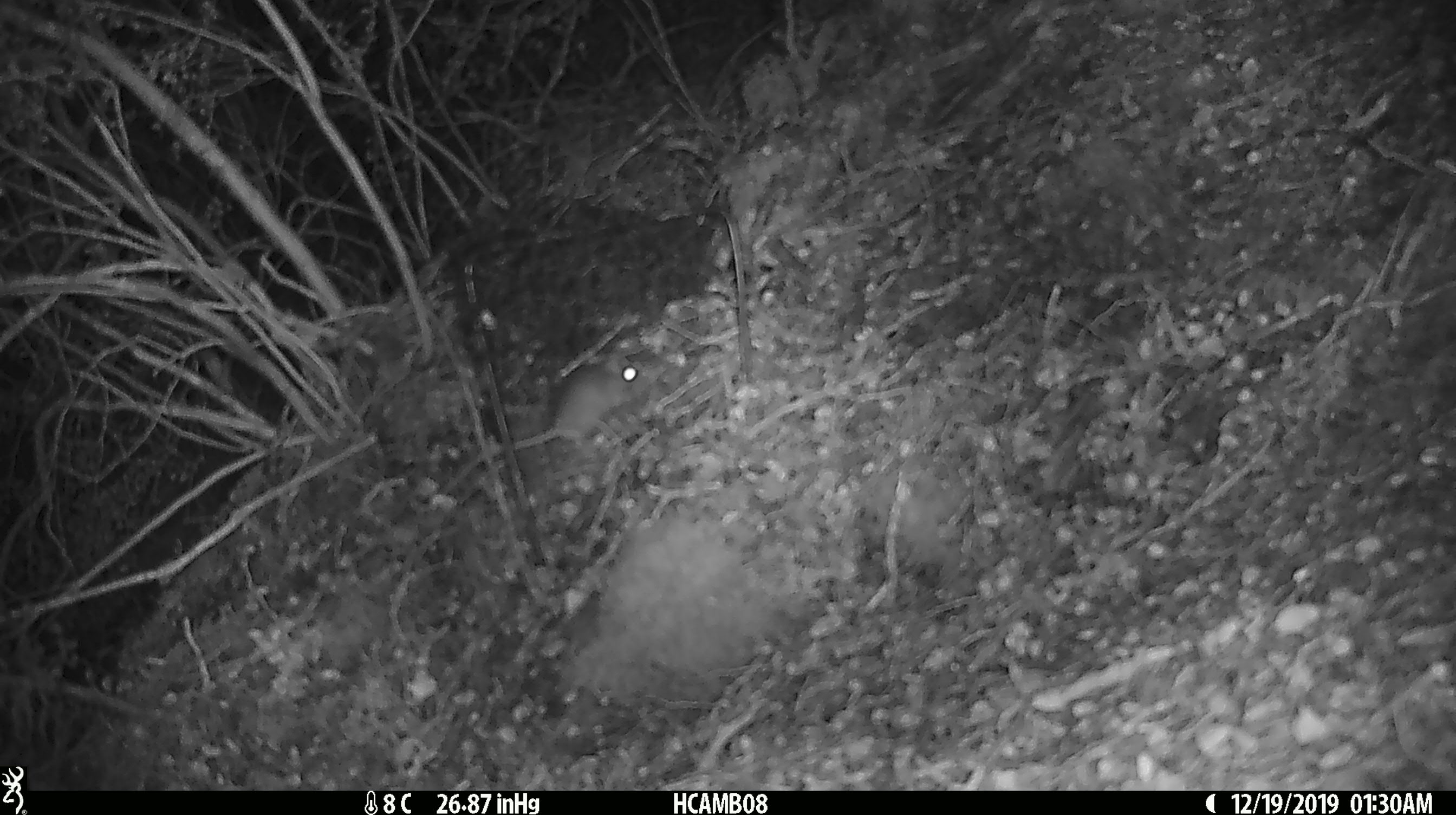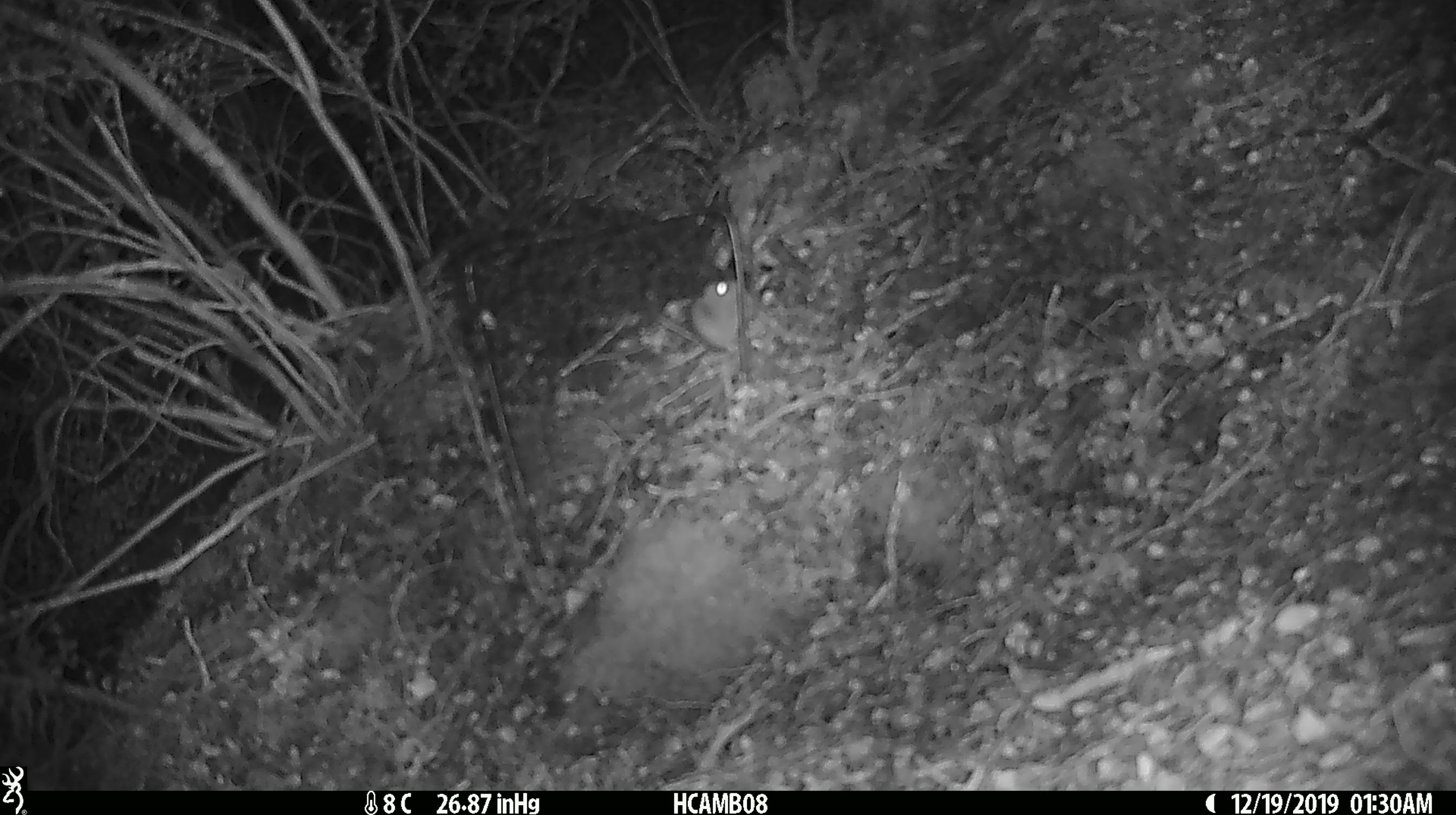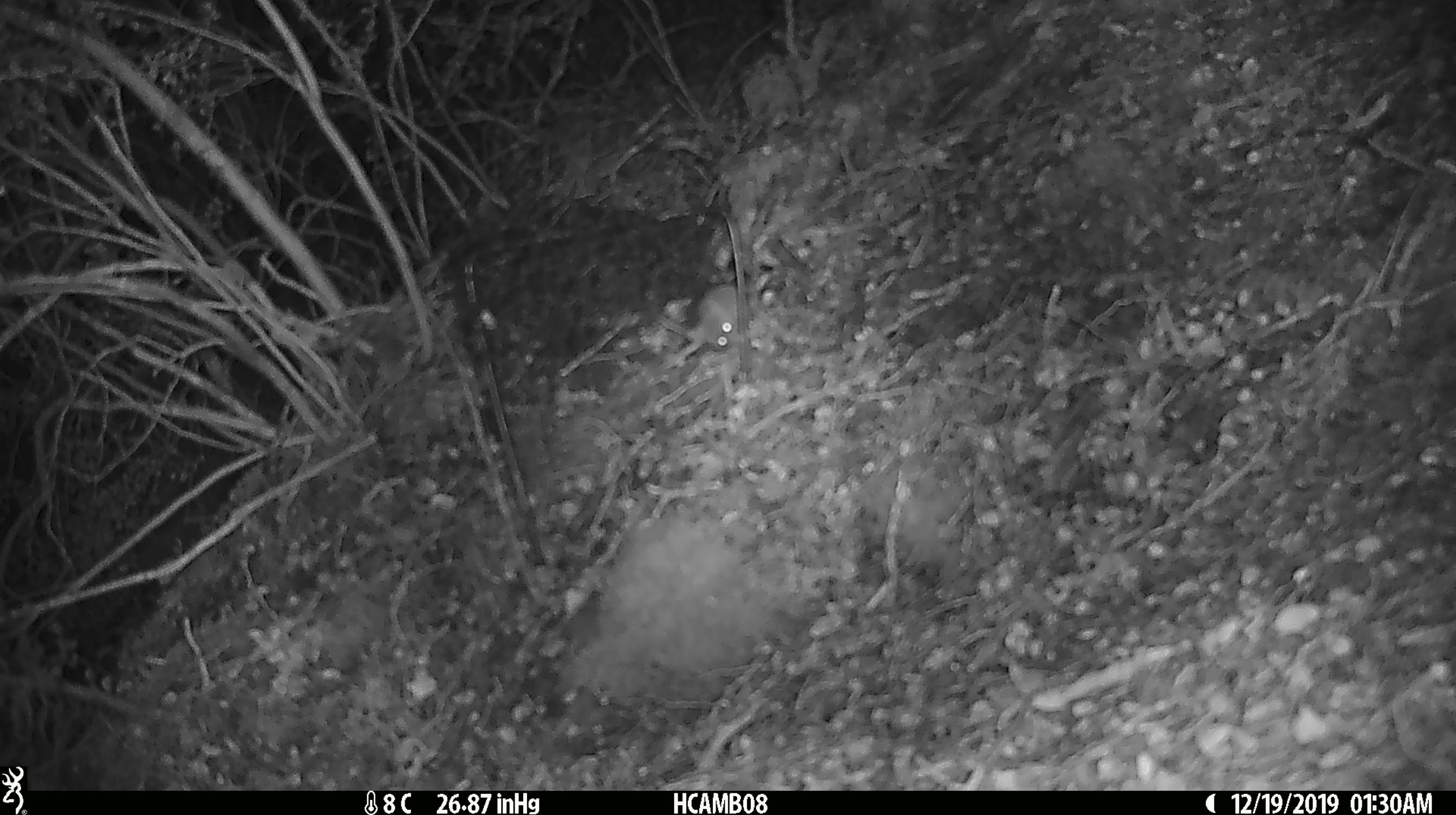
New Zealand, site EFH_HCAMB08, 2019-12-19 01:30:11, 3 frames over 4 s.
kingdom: Animalia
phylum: Chordata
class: Mammalia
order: Rodentia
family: Muridae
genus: Mus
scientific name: Mus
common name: mouse